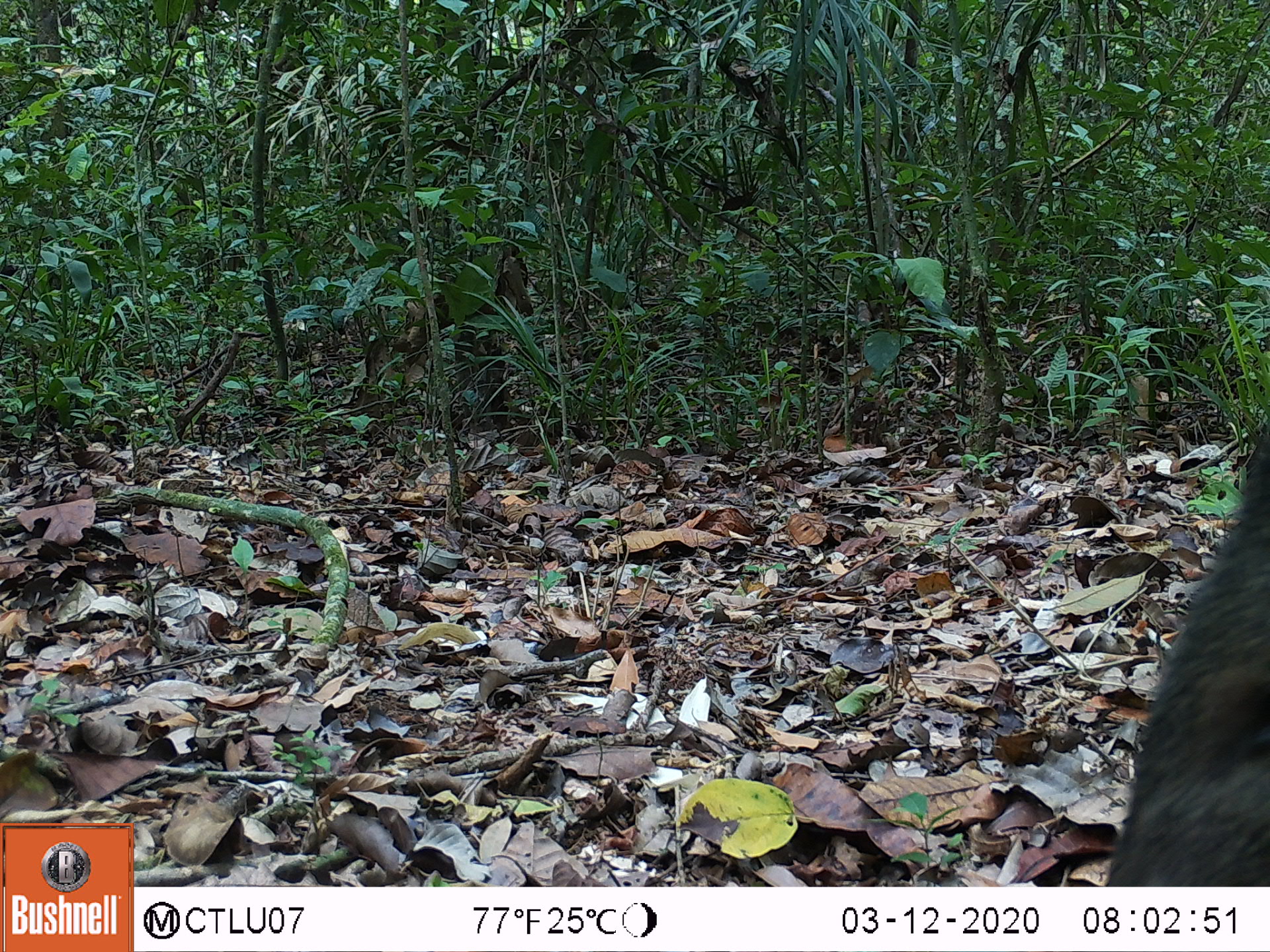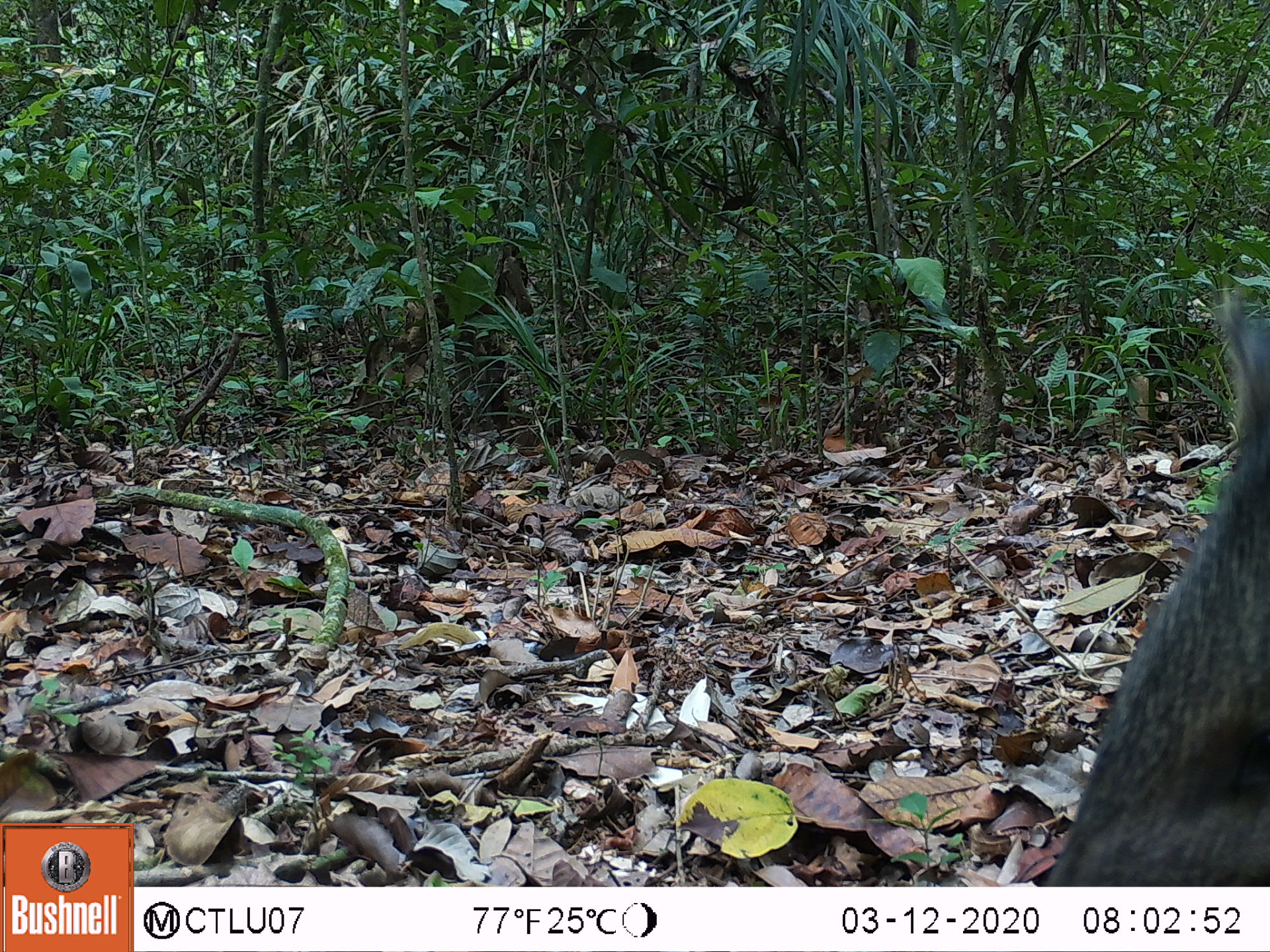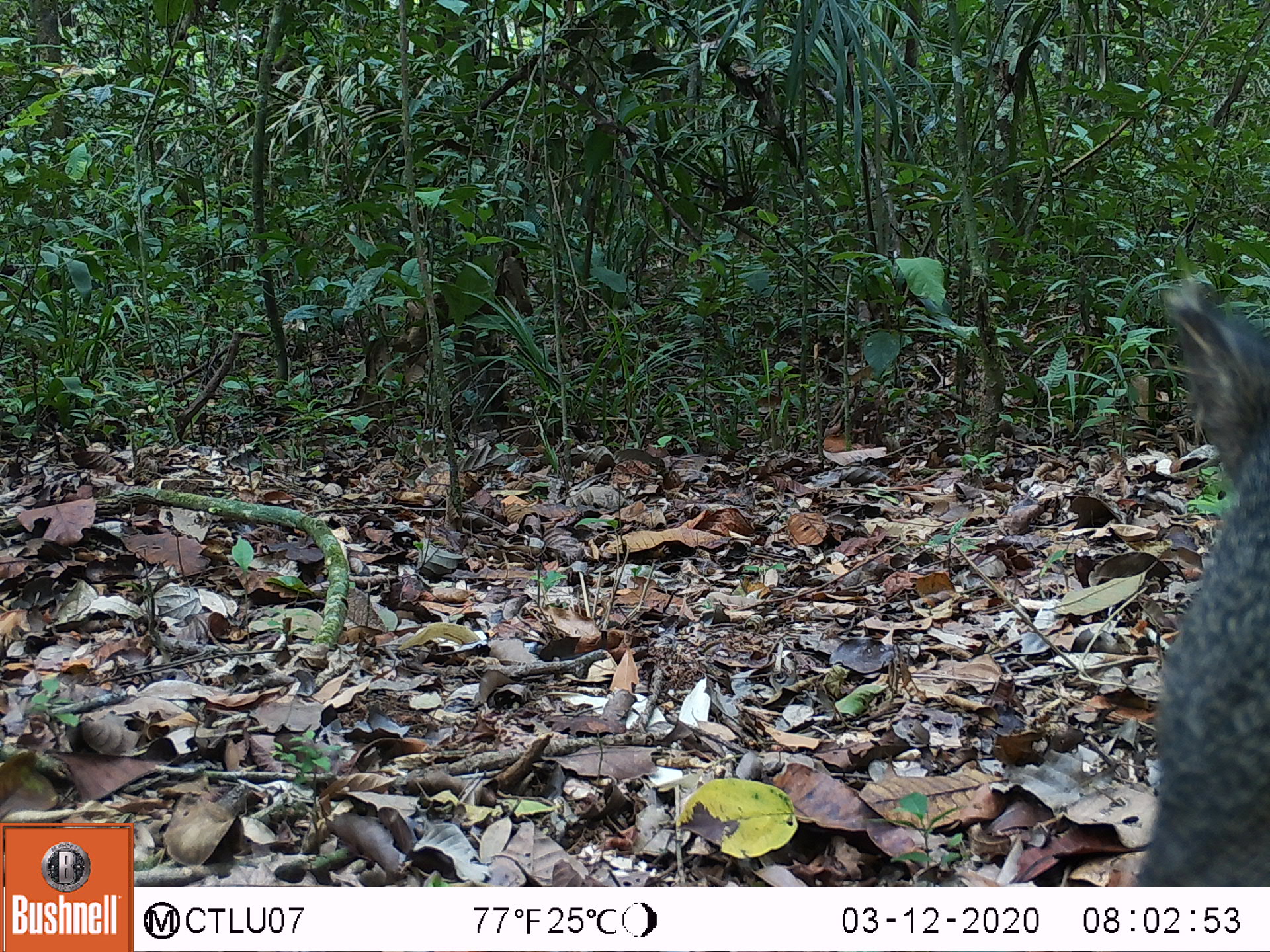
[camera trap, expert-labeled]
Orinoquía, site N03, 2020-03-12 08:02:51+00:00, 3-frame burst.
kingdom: Animalia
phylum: Chordata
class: Mammalia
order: Artiodactyla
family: Tayassuidae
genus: Pecari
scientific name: Pecari tajacu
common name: collared peccary